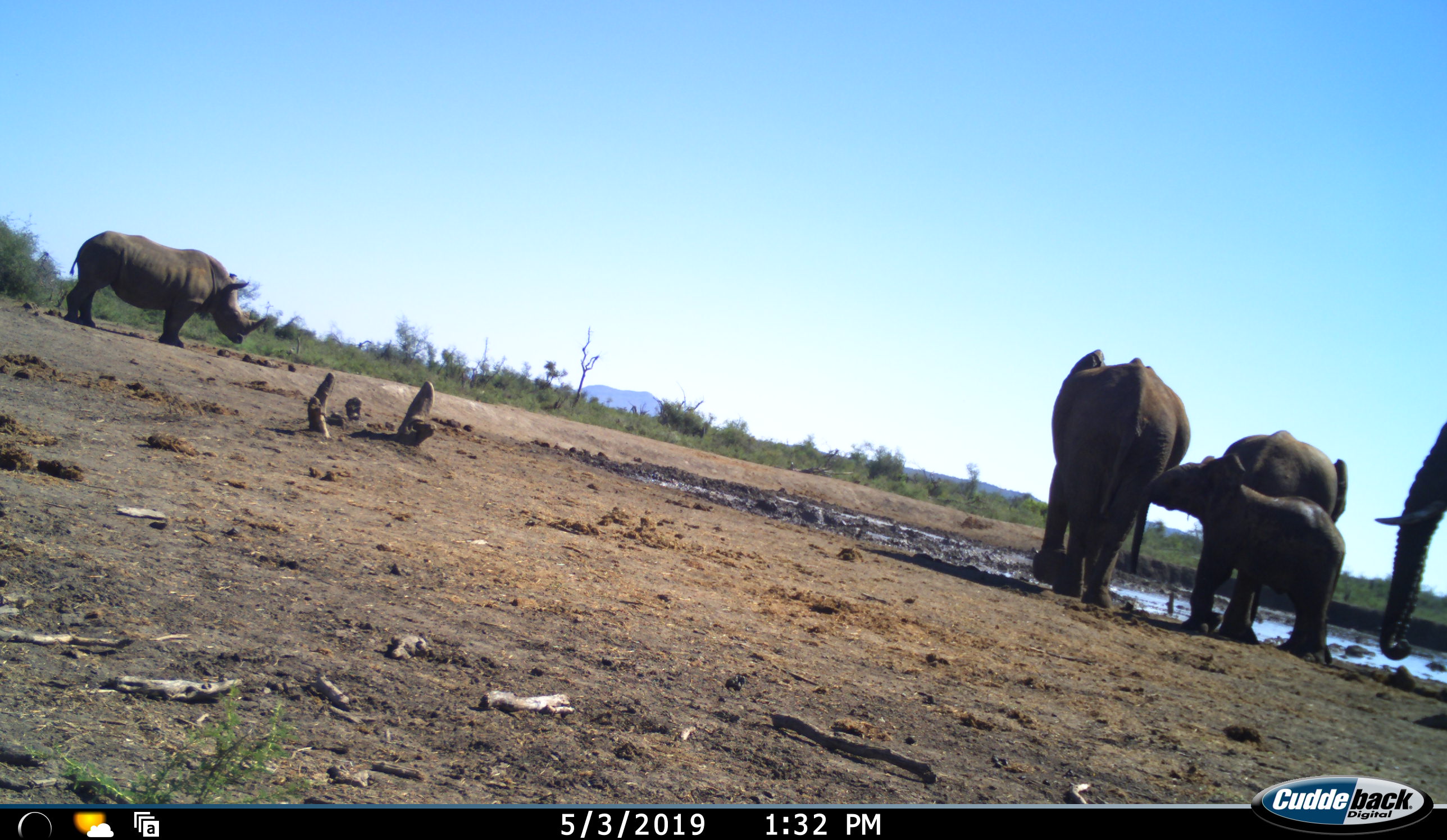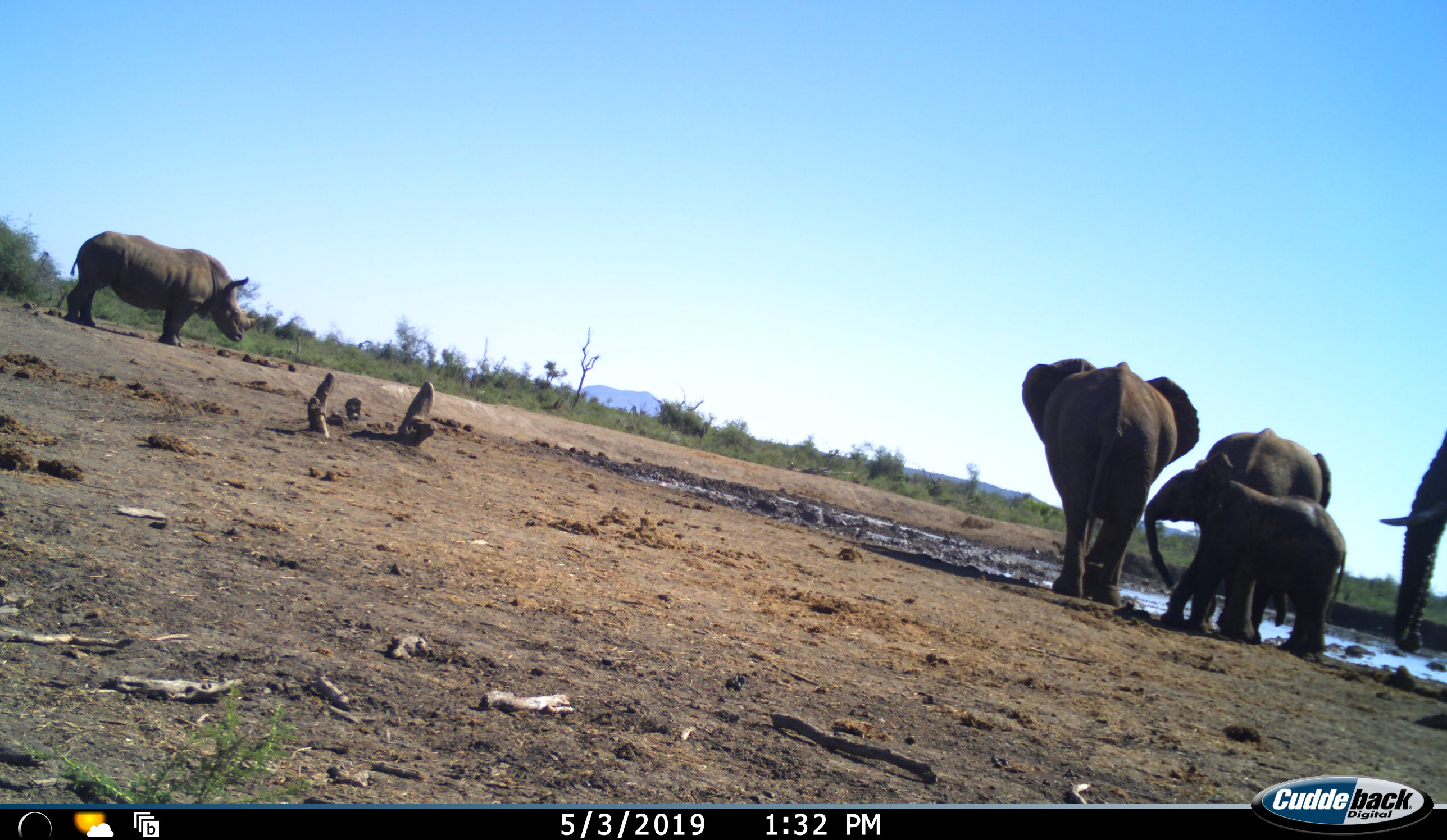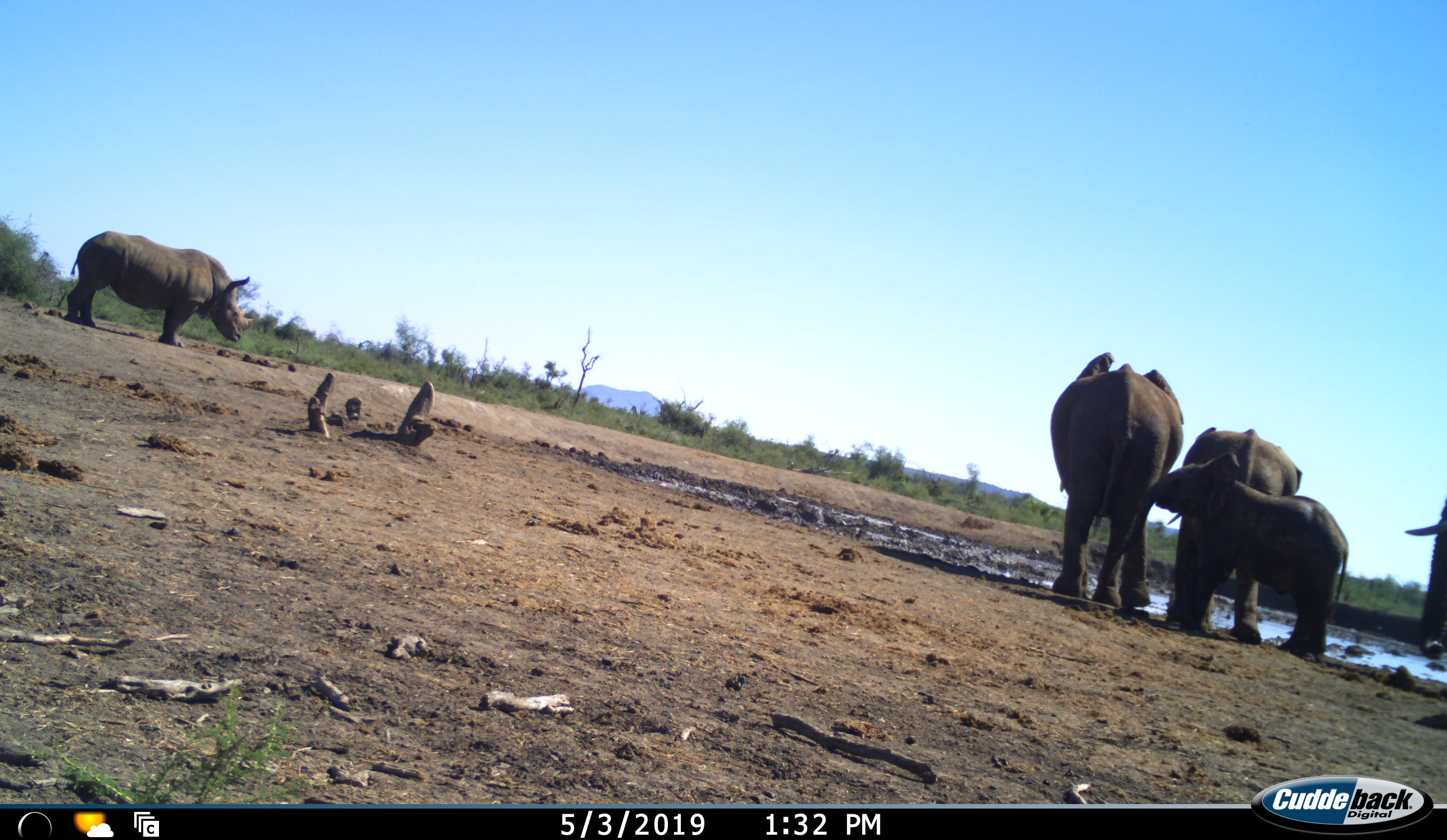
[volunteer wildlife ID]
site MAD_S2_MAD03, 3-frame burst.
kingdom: Animalia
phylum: Chordata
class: Mammalia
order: Proboscidea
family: Elephantidae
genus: Loxodonta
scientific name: Loxodonta africana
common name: african bush elephant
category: elephant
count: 4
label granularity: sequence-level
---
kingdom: Animalia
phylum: Chordata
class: Mammalia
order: Perissodactyla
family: Rhinocerotidae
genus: Ceratotherium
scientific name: Ceratotherium simum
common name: white rhinoceros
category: rhinoceroswhite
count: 1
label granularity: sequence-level